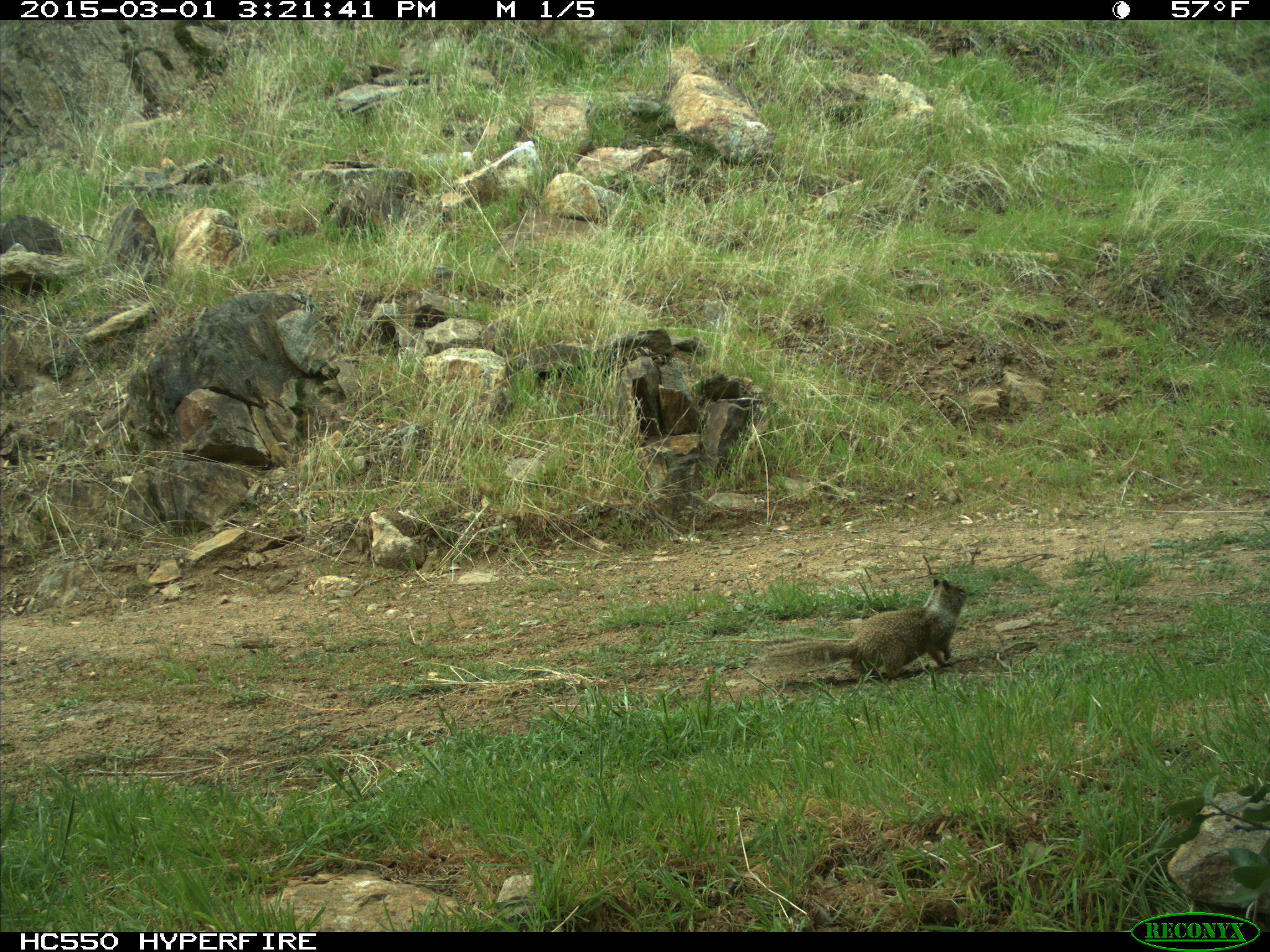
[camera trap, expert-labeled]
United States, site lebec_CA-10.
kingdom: Animalia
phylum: Chordata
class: Mammalia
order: Rodentia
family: Sciuridae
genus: Otospermophilus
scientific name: Otospermophilus beecheyi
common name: california ground squirrel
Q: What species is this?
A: Otospermophilus beecheyi (california ground squirrel).